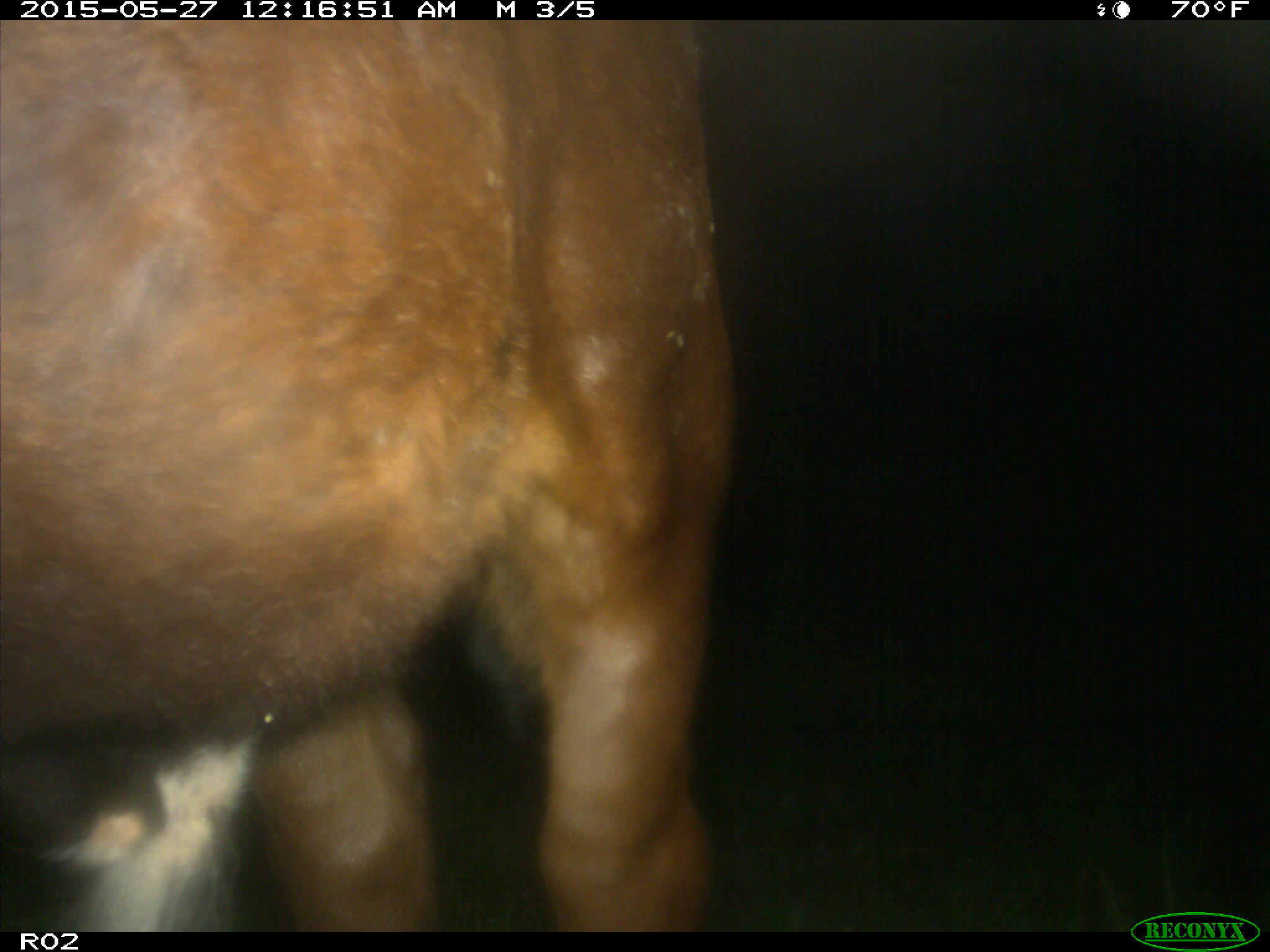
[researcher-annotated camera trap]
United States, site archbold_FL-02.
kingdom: Animalia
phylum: Chordata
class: Mammalia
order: Artiodactyla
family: Bovidae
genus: Bos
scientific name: Bos taurus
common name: domestic cow